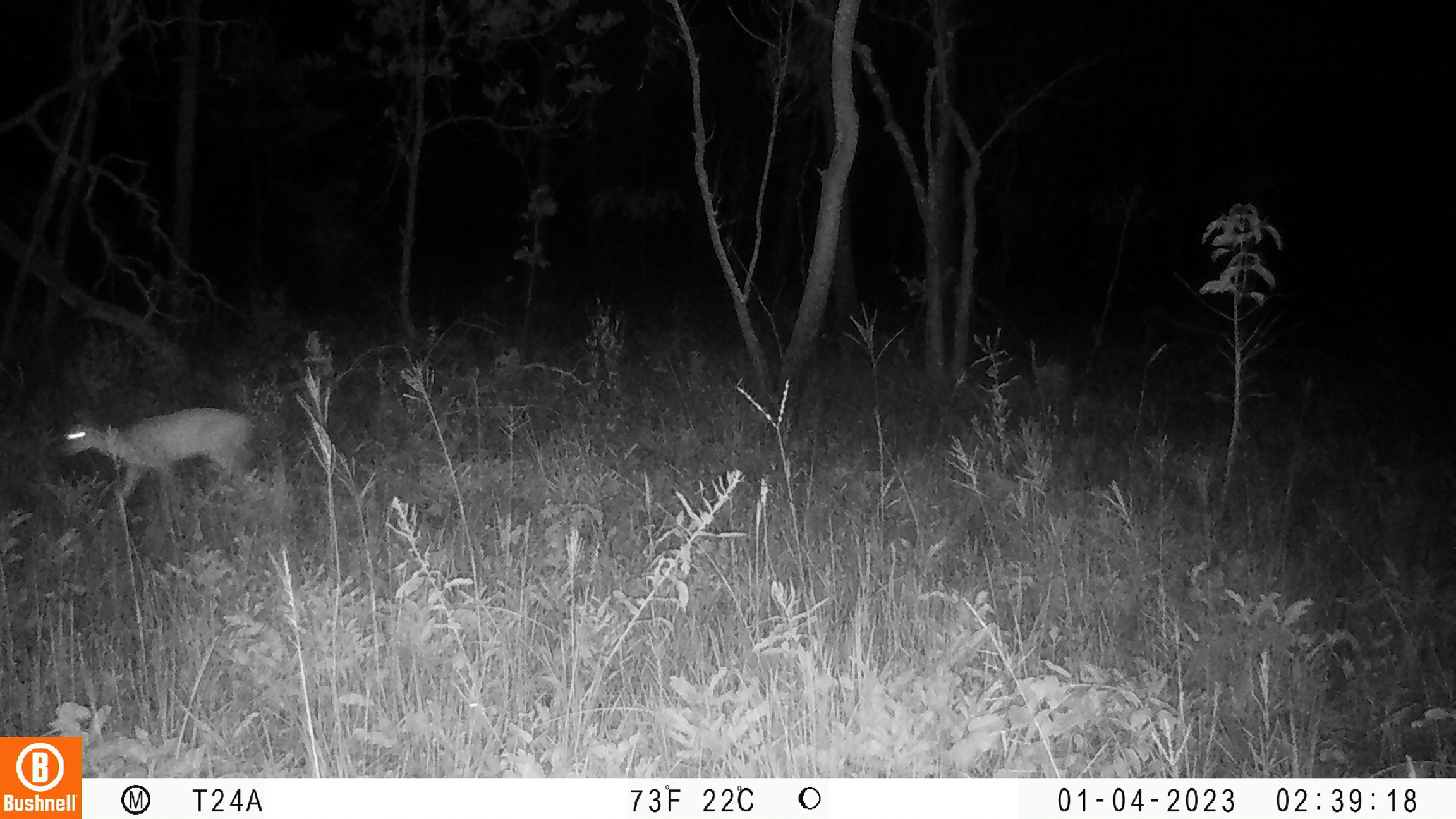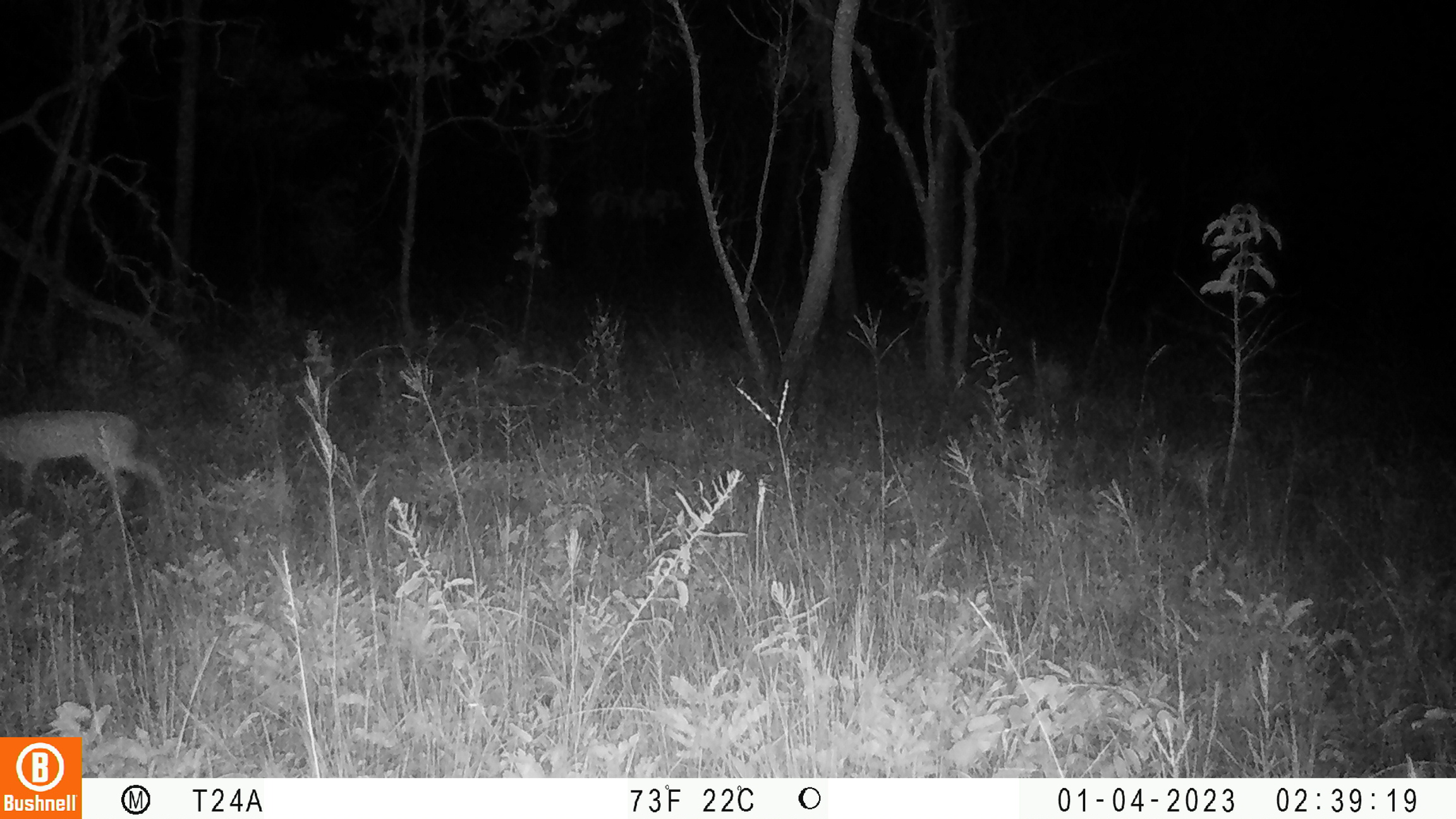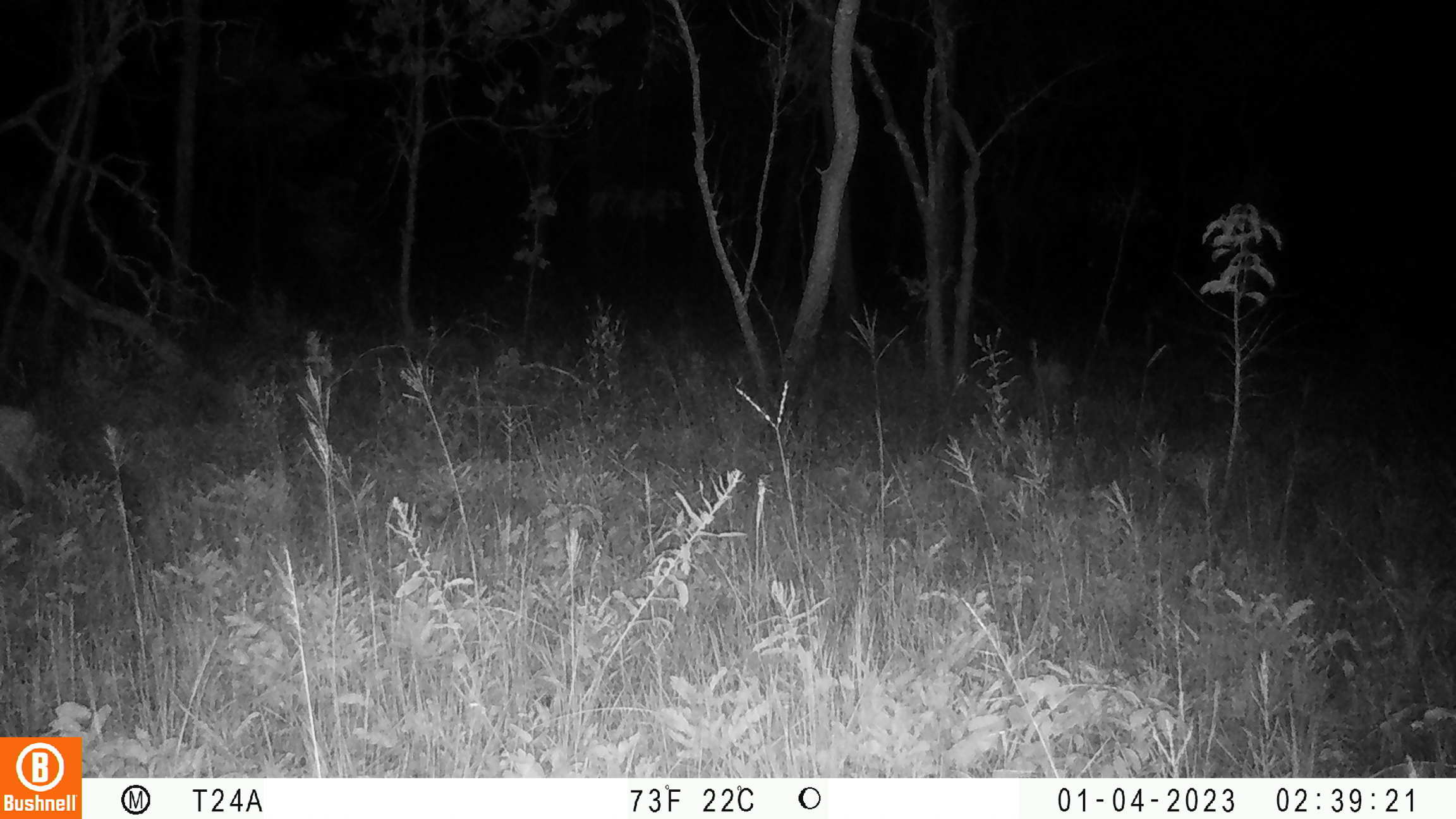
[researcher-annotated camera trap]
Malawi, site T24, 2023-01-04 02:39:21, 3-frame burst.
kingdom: Animalia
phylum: Chordata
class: Mammalia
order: Artiodactyla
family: Bovidae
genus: Sylvicapra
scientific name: Sylvicapra grimmia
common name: common duiker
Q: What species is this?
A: Common duiker (Sylvicapra grimmia).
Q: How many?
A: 1.